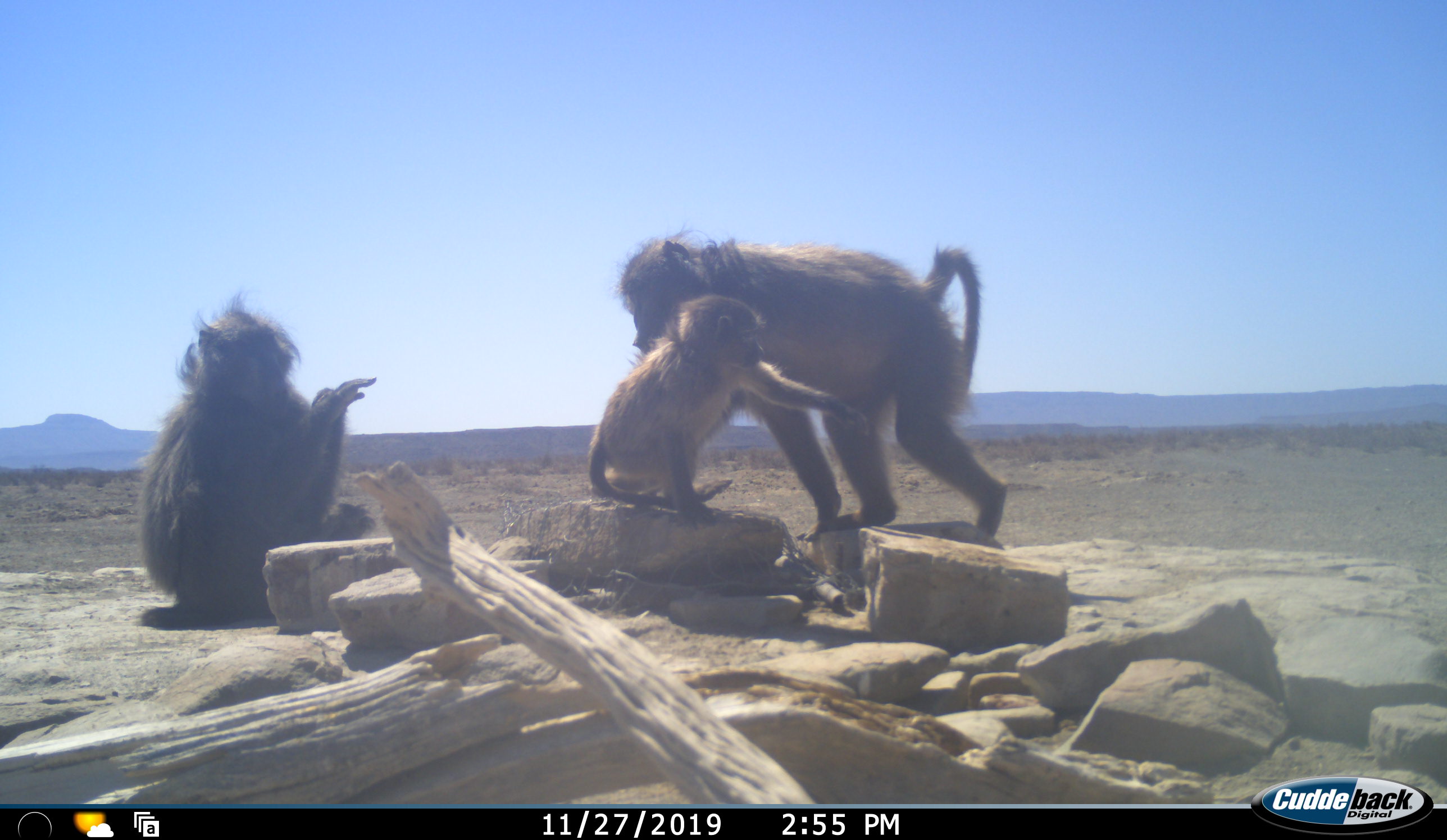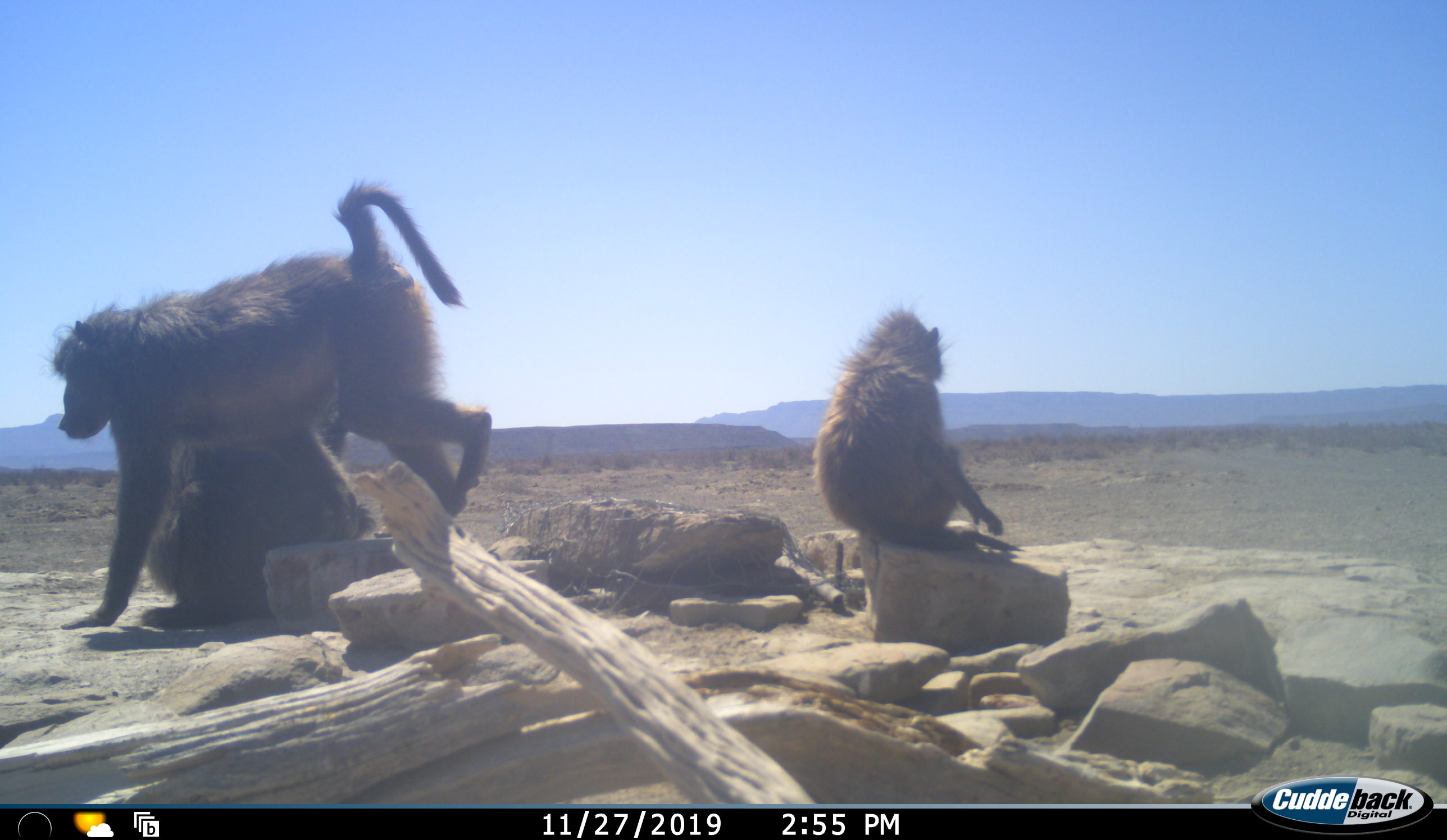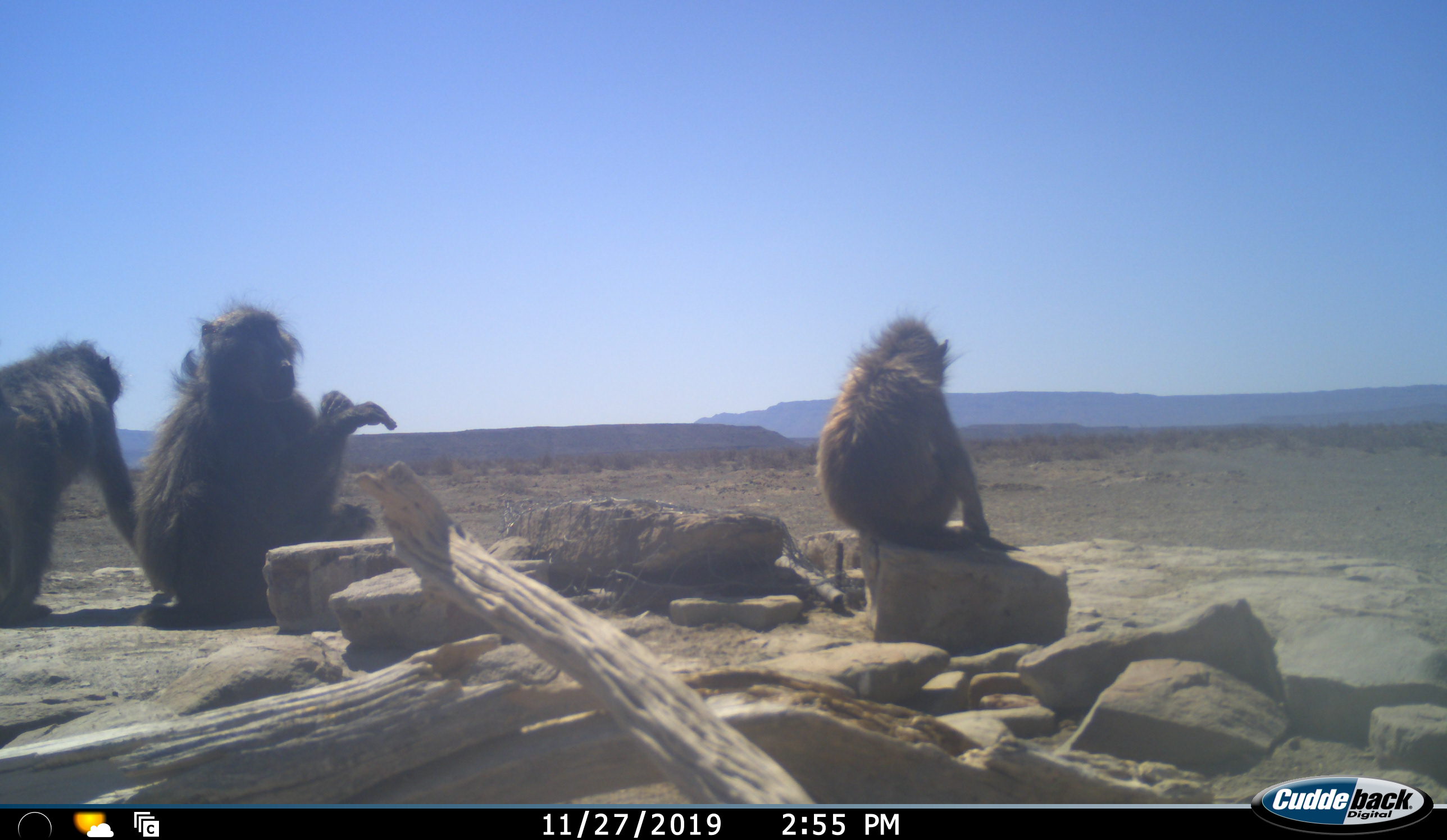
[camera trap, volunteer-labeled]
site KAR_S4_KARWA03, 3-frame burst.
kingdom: Animalia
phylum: Chordata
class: Mammalia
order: Primates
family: Cercopithecidae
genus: Papio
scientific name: Papio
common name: baboon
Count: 3.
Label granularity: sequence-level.